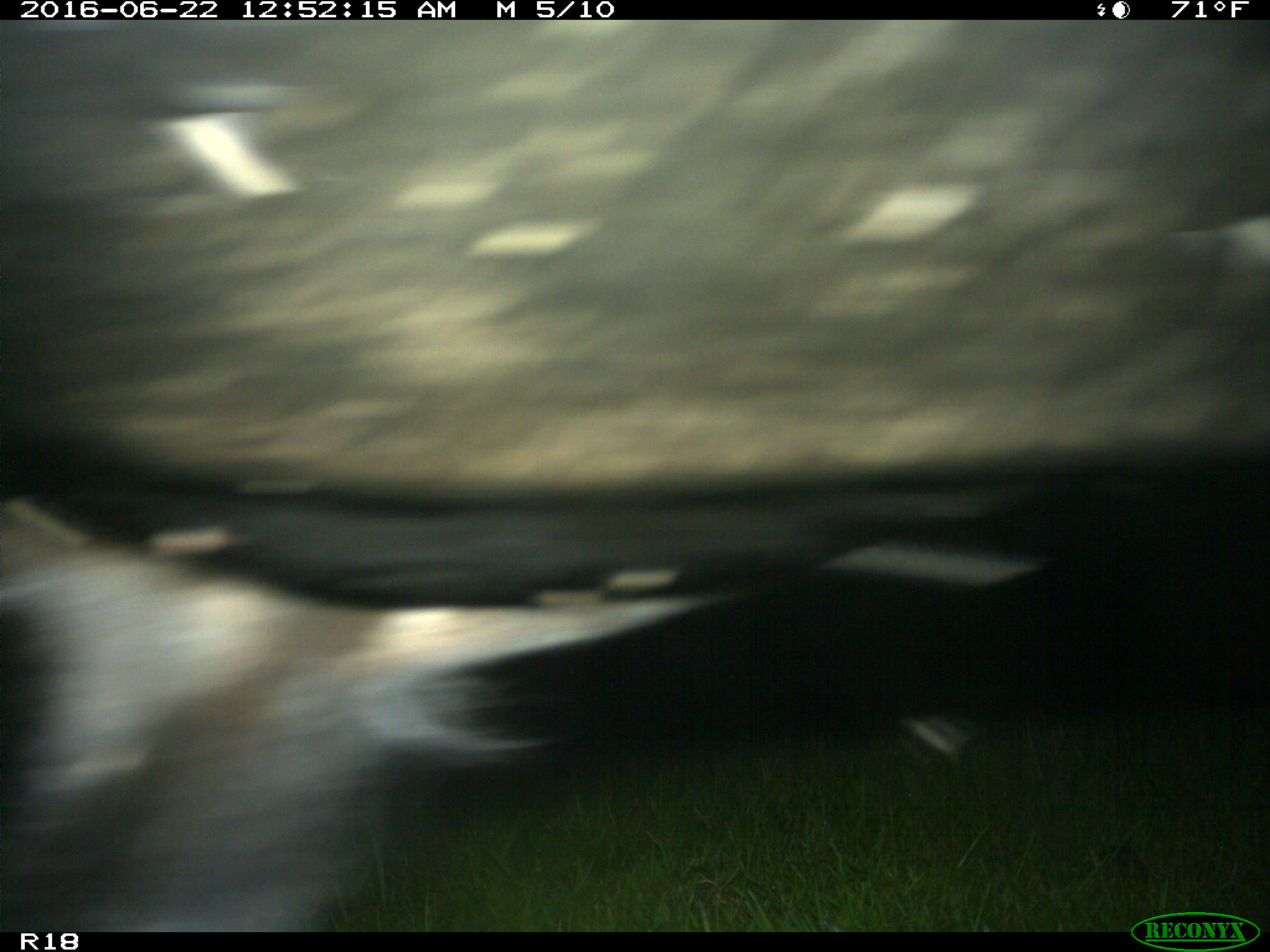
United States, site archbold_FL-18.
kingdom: Animalia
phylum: Chordata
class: Mammalia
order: Artiodactyla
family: Bovidae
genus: Bos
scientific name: Bos taurus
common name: domestic cow